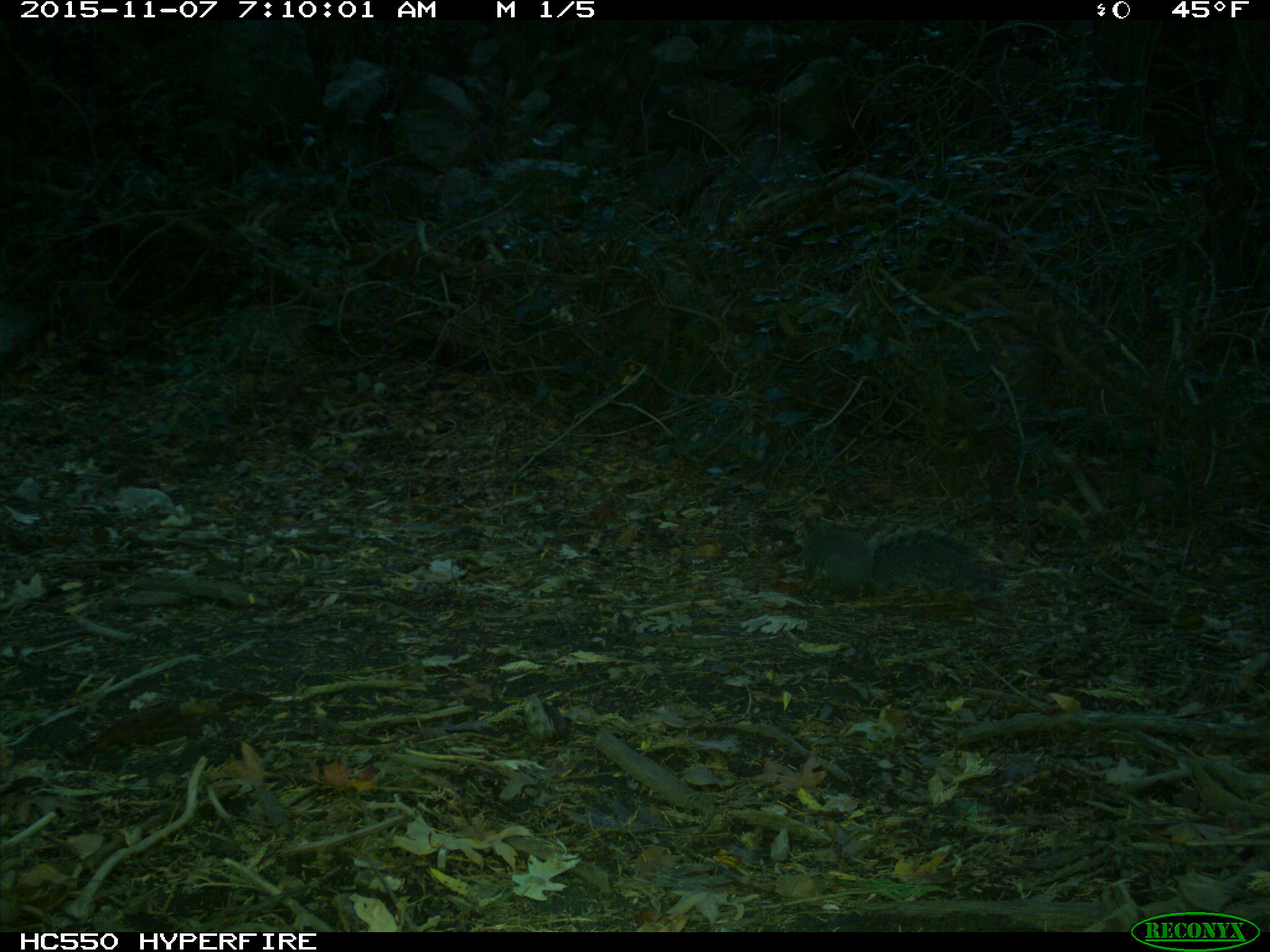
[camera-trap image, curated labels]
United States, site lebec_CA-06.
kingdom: Animalia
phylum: Chordata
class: Mammalia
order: Rodentia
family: Sciuridae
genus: Sciurus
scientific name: Sciurus carolinensis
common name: eastern gray squirrel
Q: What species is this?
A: Sciurus carolinensis (eastern gray squirrel).